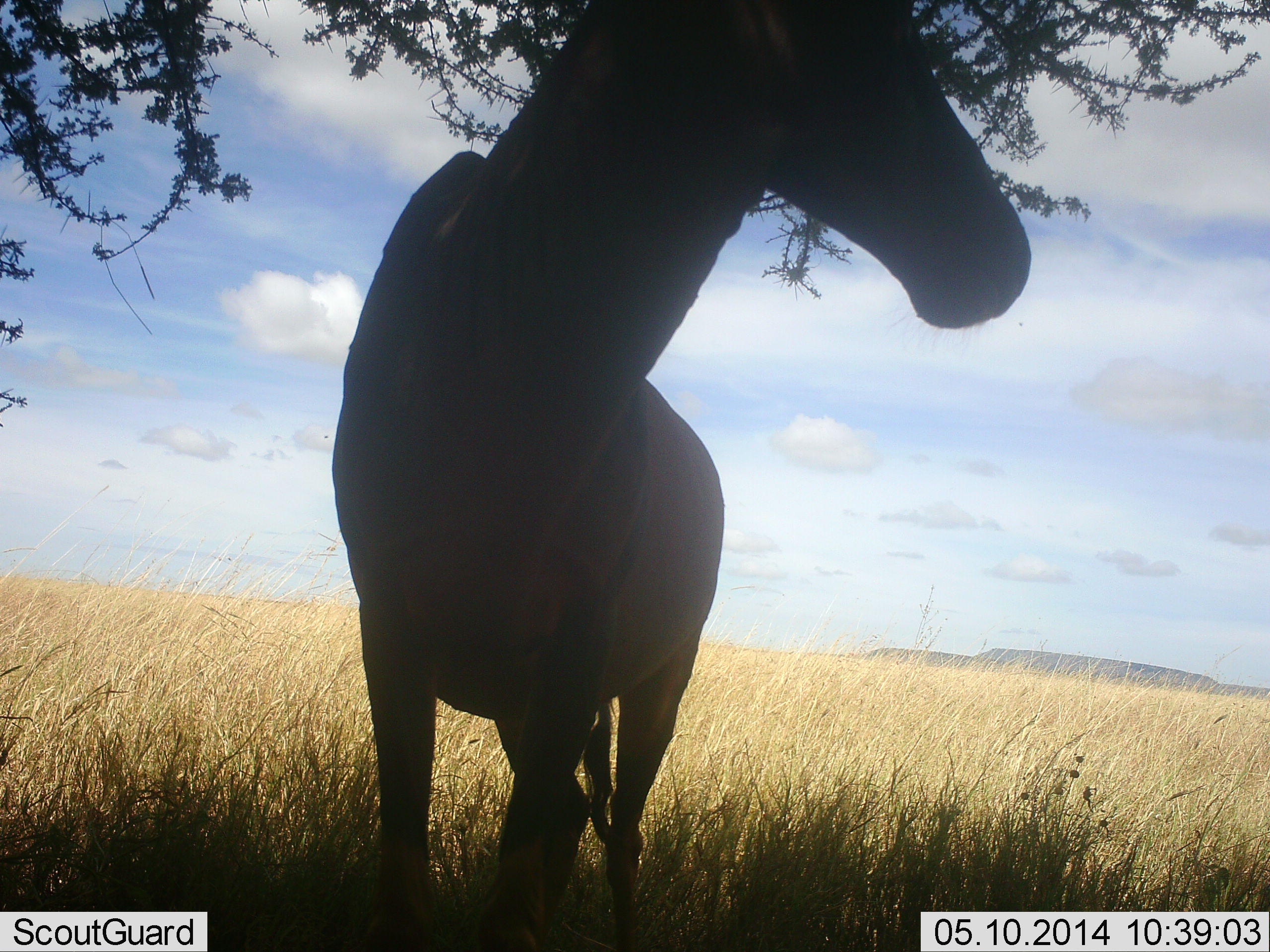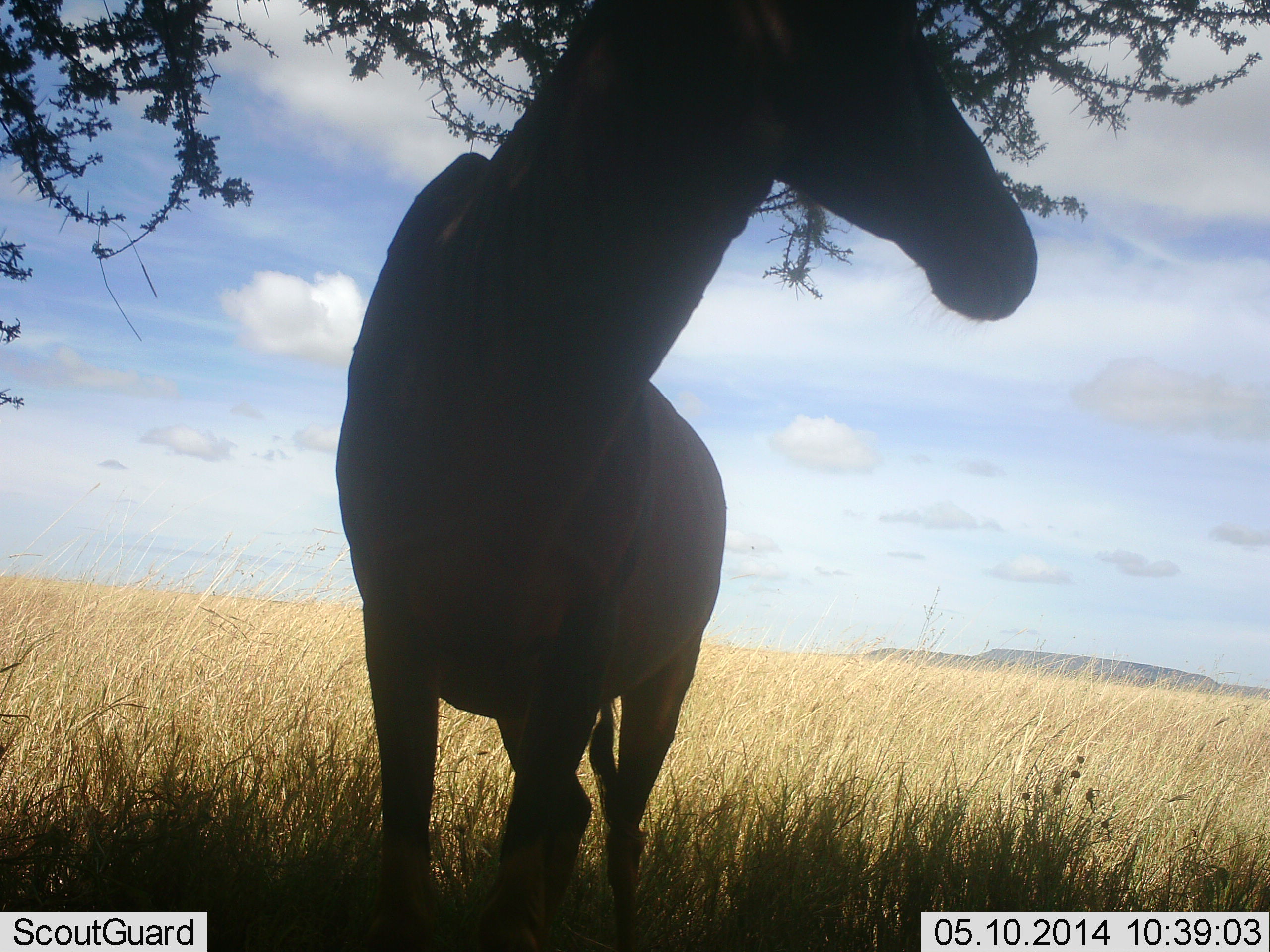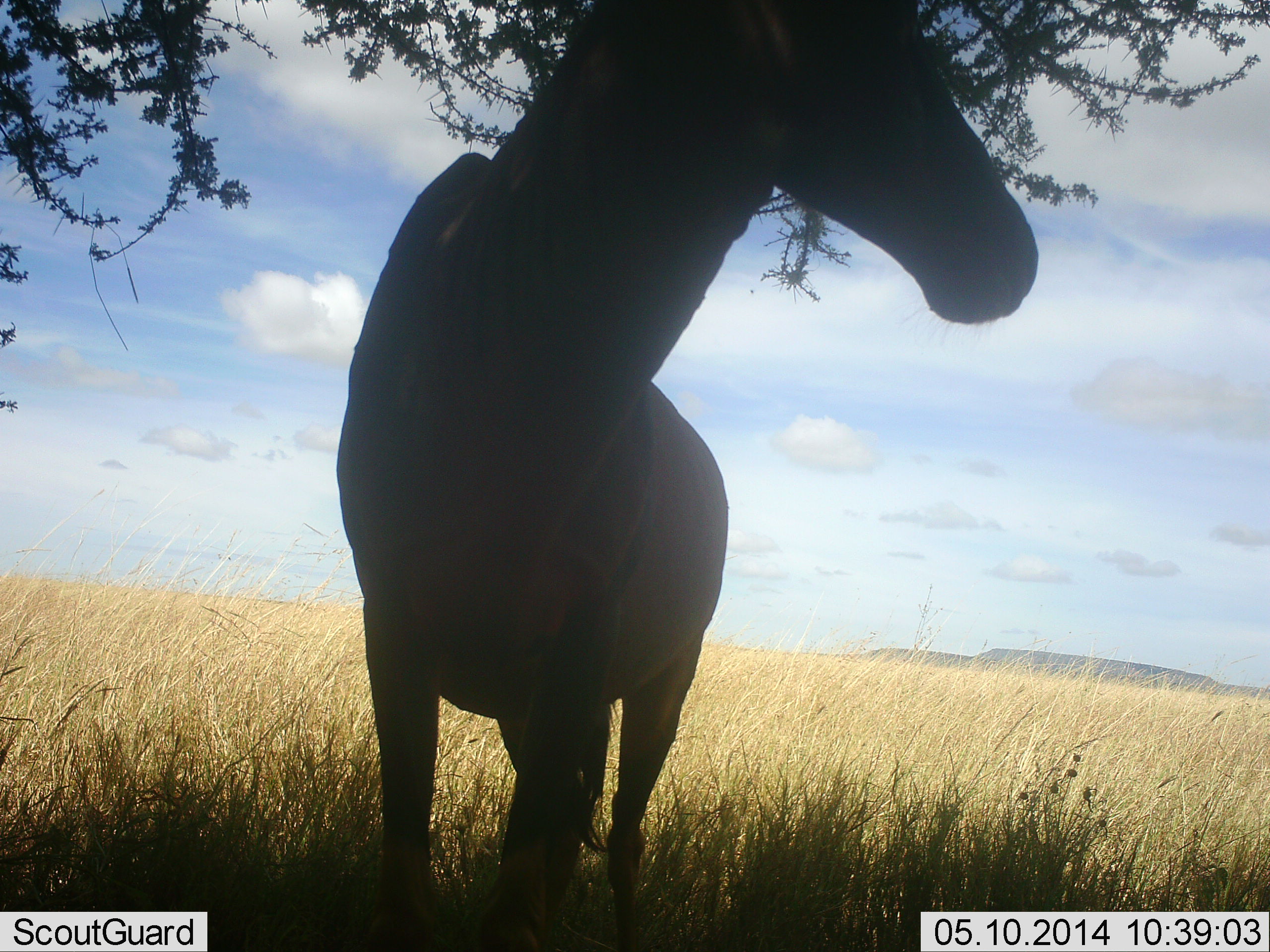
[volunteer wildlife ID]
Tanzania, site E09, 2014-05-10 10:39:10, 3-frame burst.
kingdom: Animalia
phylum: Chordata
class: Mammalia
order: Artiodactyla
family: Bovidae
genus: Alcelaphus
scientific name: Alcelaphus buselaphus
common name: hartebeest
Hartebeest (Alcelaphus buselaphus), count 1. Behavior (volunteer vote fractions): standing 100%, resting 0%, moving 0%, interacting 0%. Young present (vote fraction): 0%. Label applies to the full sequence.